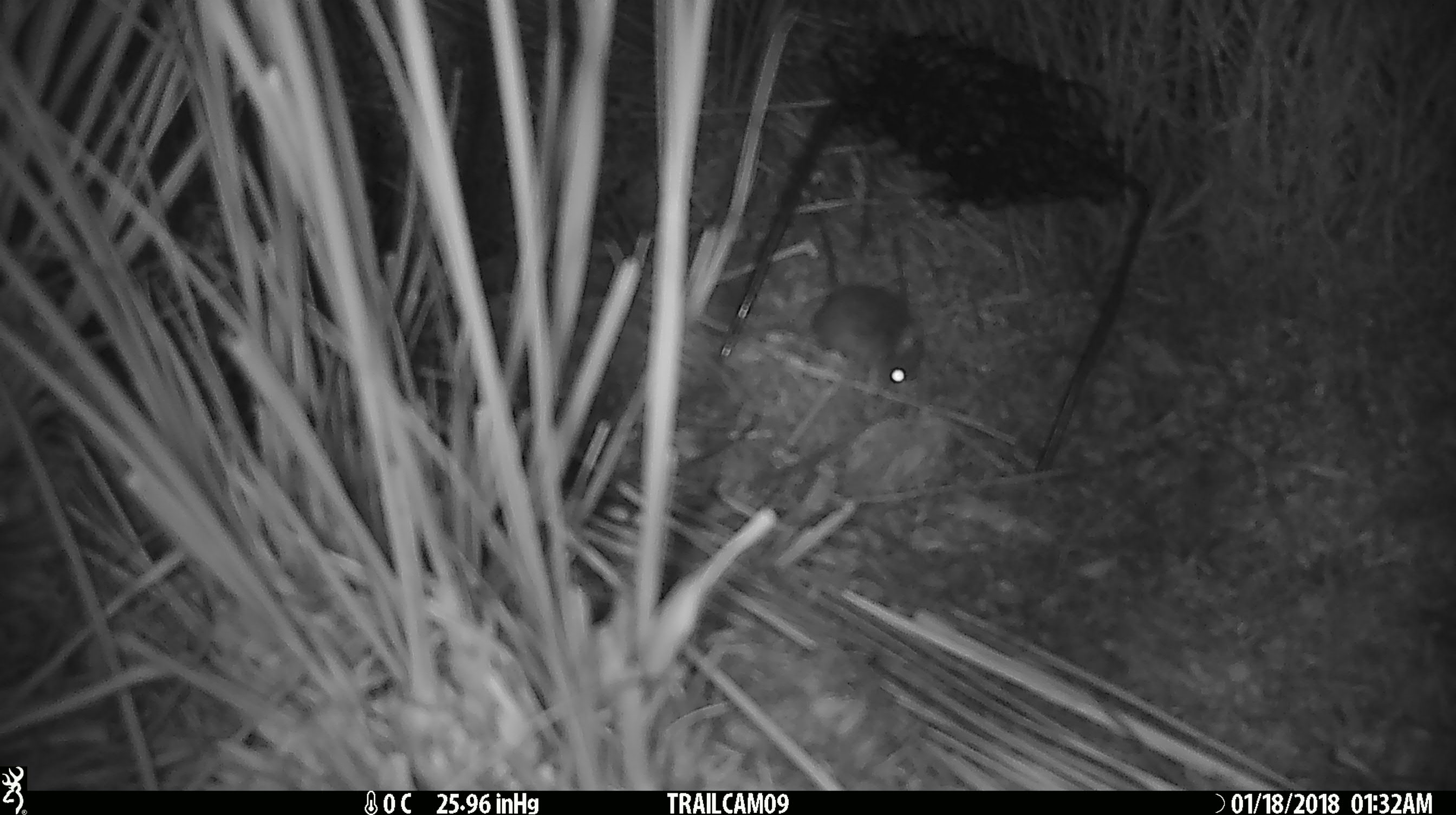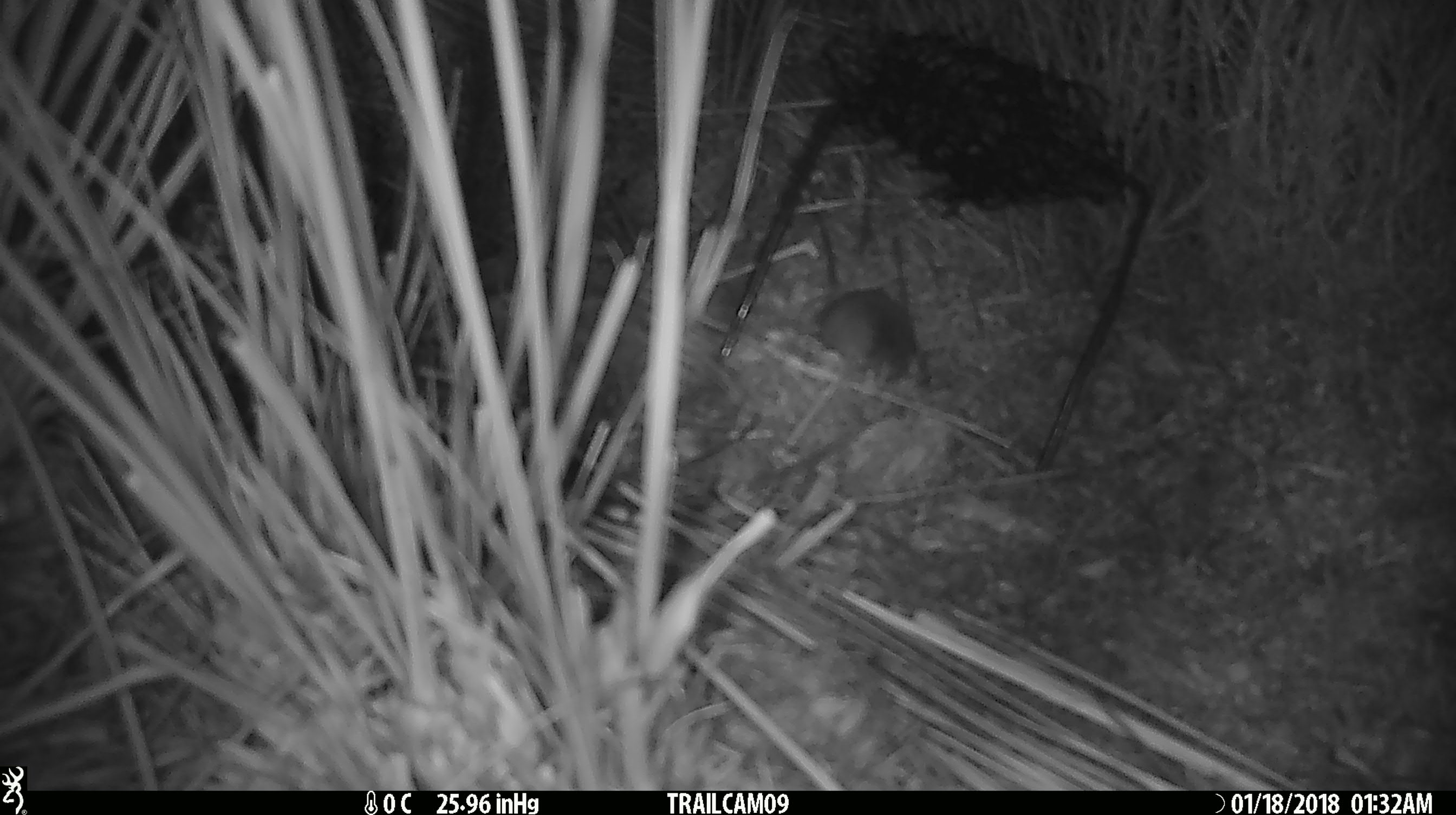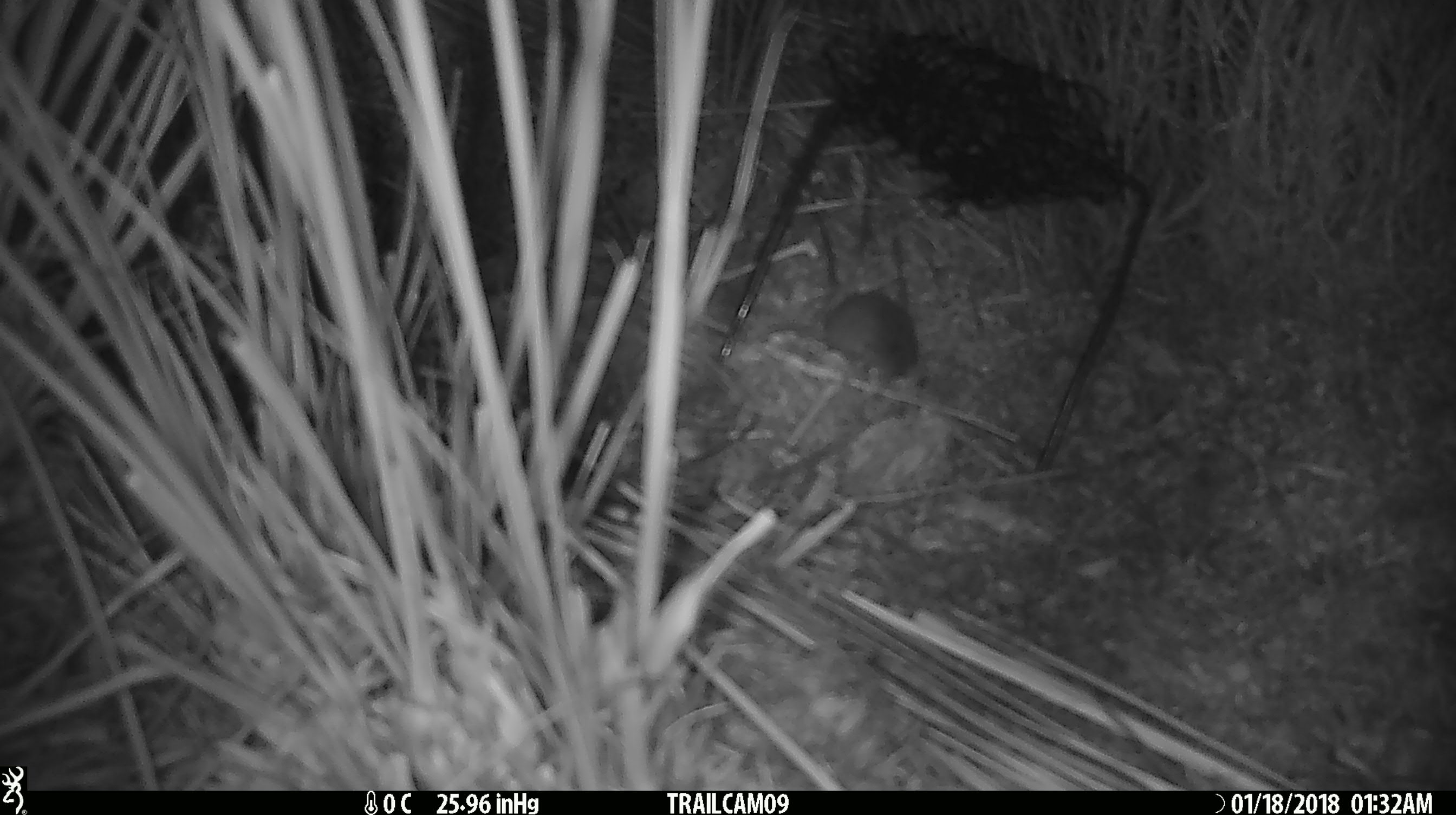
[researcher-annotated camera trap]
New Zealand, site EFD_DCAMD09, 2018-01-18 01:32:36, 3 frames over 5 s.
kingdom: Animalia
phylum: Chordata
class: Mammalia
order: Rodentia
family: Muridae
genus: Mus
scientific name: Mus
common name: mouse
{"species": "mouse (Mus)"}